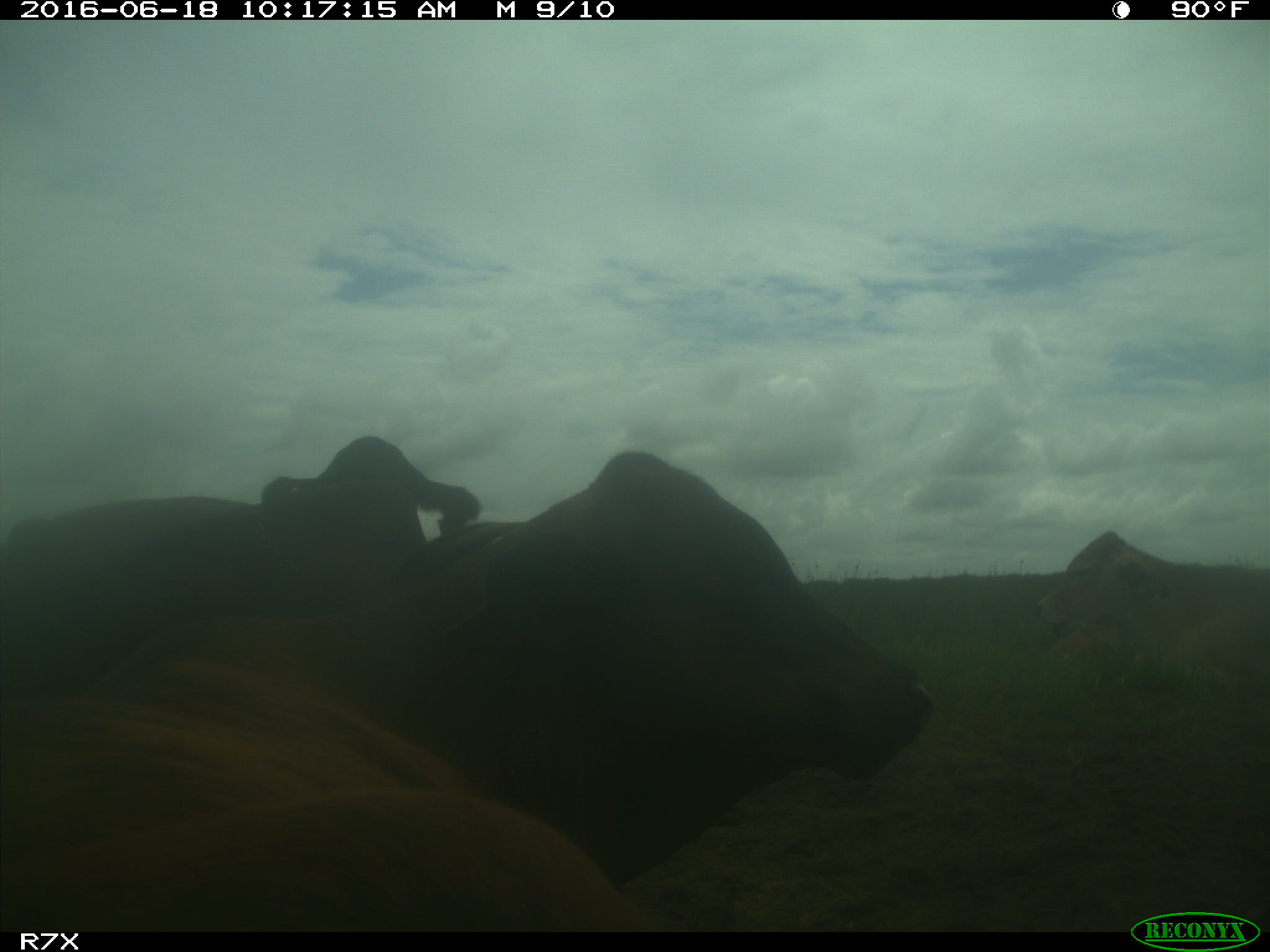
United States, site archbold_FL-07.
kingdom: Animalia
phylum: Chordata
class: Mammalia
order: Artiodactyla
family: Bovidae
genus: Bos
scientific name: Bos taurus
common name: domestic cow